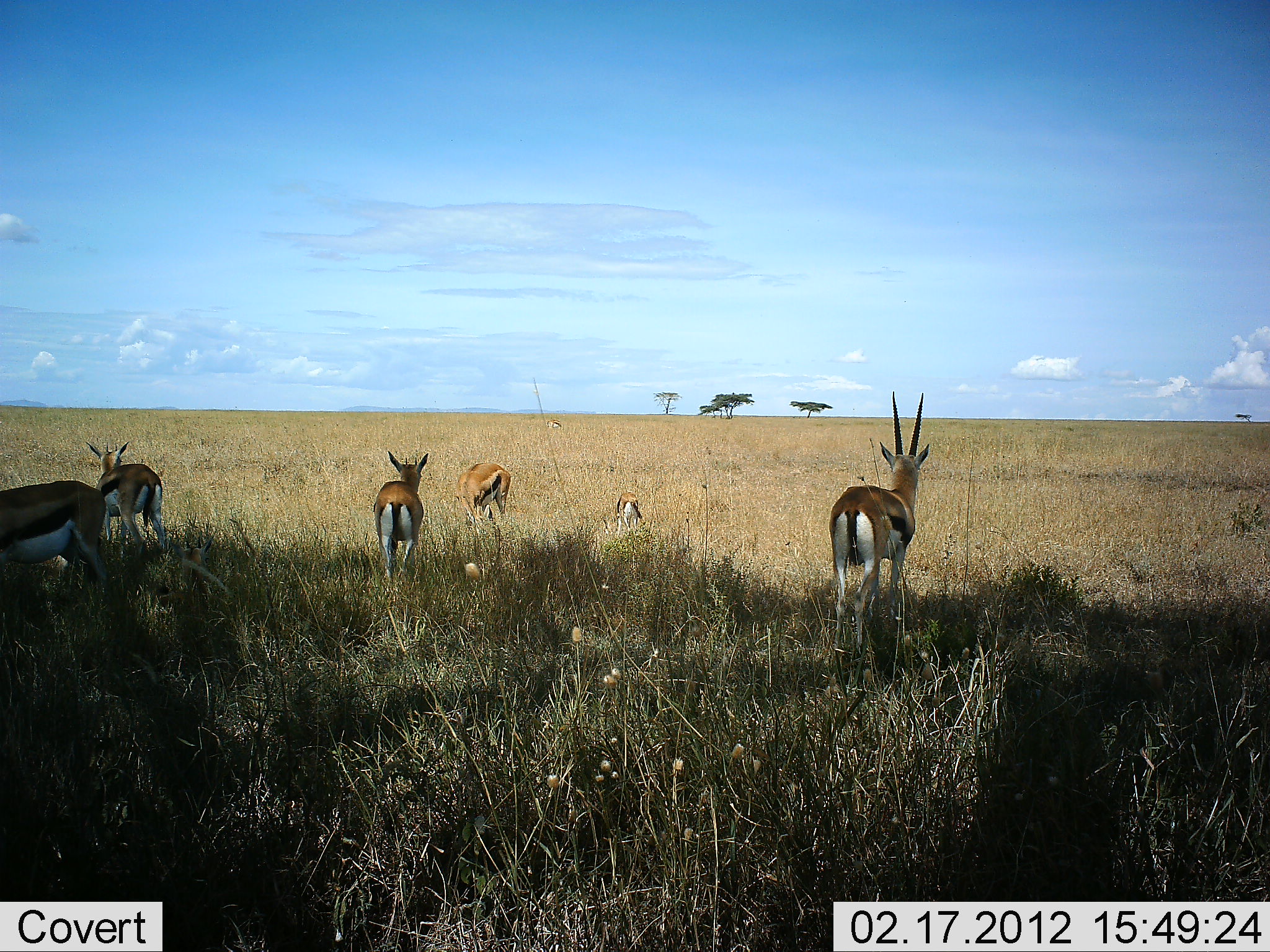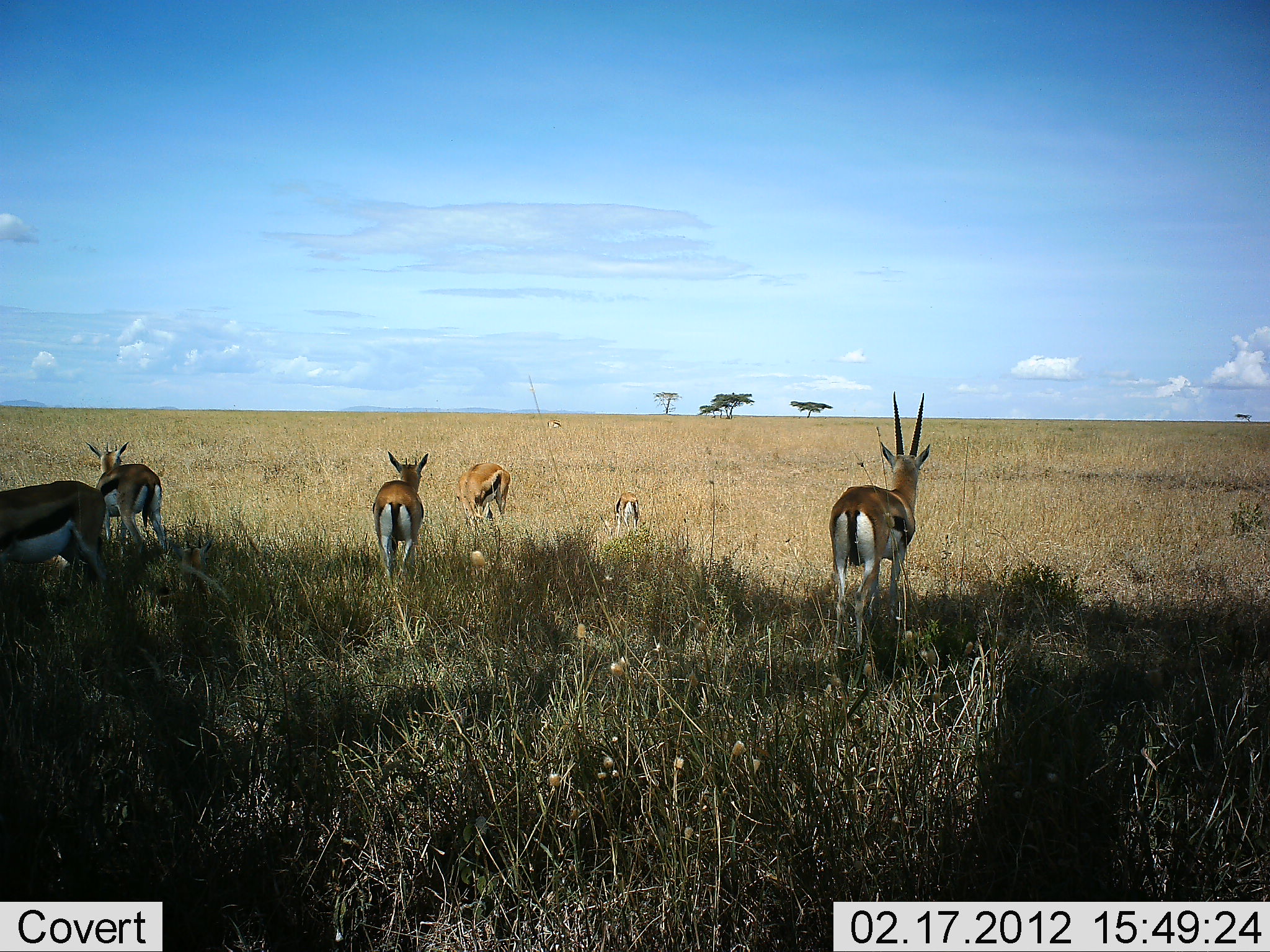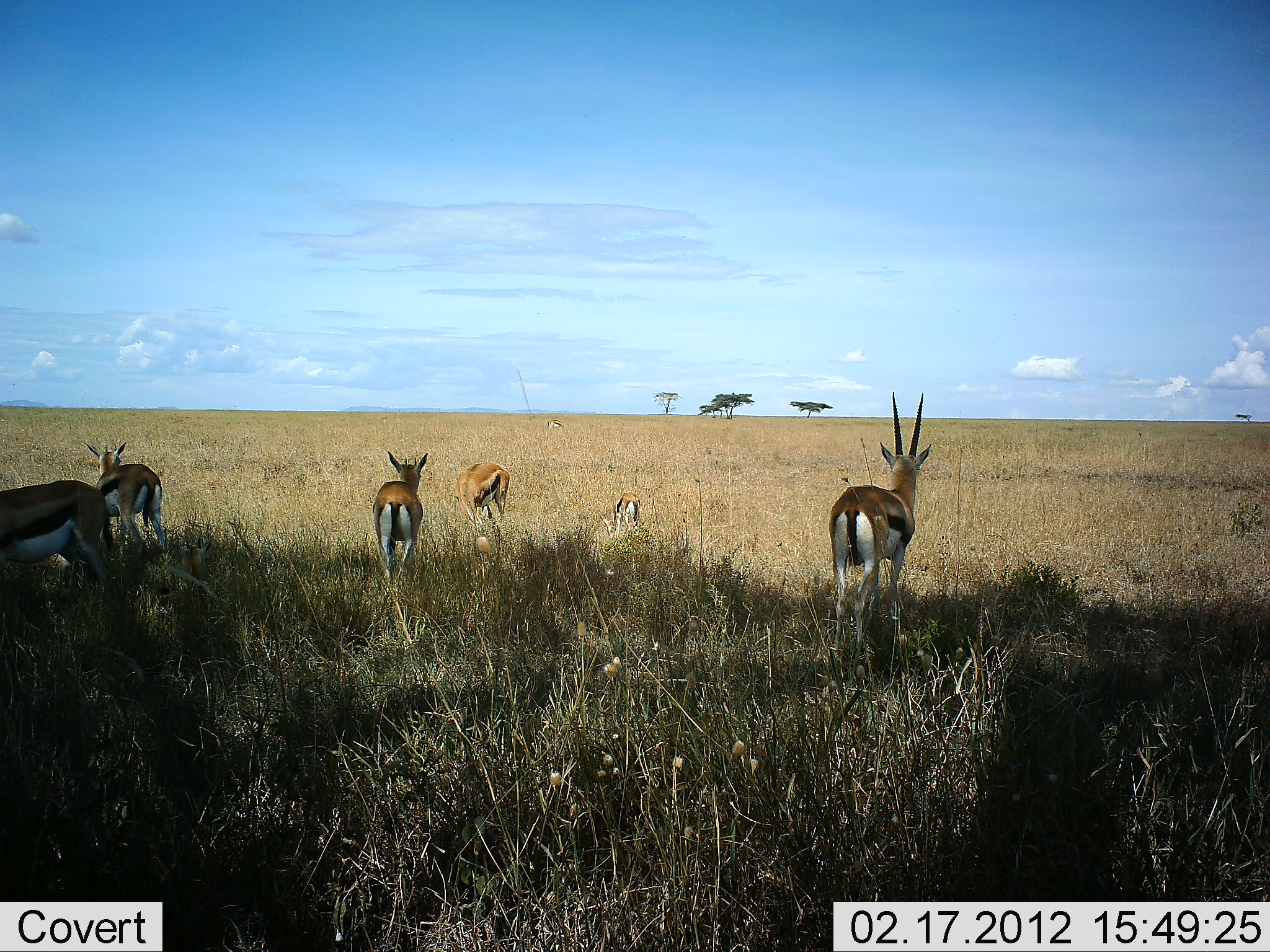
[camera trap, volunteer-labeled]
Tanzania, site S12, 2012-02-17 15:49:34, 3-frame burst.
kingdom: Animalia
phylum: Chordata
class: Mammalia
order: Artiodactyla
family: Bovidae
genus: Eudorcas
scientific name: Eudorcas thomsonii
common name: thomson's gazelle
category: gazellethomsons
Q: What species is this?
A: Gazellethomsons (thomson's gazelle) (Eudorcas thomsonii).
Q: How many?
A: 6.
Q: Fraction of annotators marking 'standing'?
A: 93%.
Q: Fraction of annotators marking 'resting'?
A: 7%.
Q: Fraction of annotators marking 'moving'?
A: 7%.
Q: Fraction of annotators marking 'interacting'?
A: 0%.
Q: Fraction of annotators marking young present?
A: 7%.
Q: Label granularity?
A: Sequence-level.